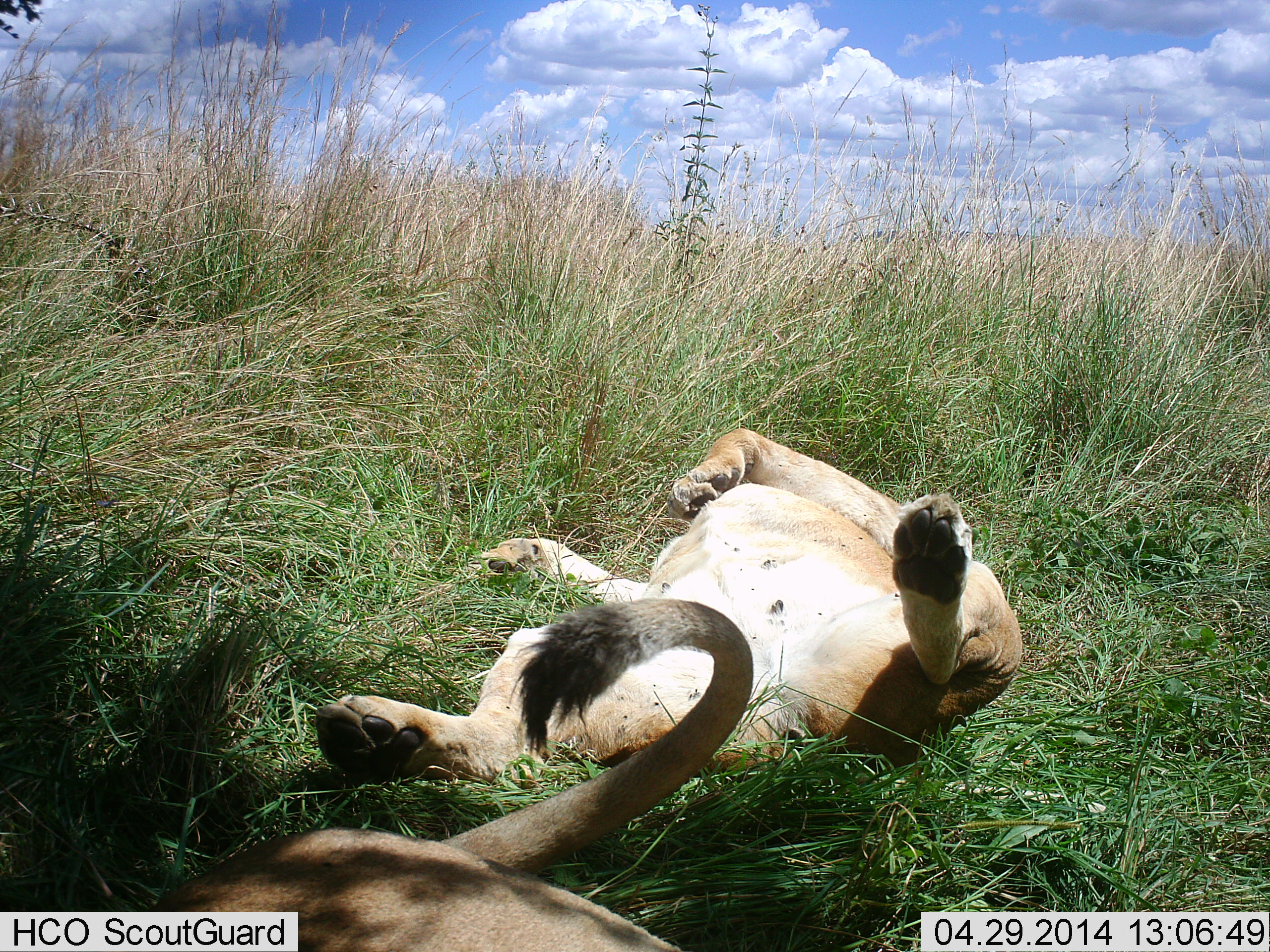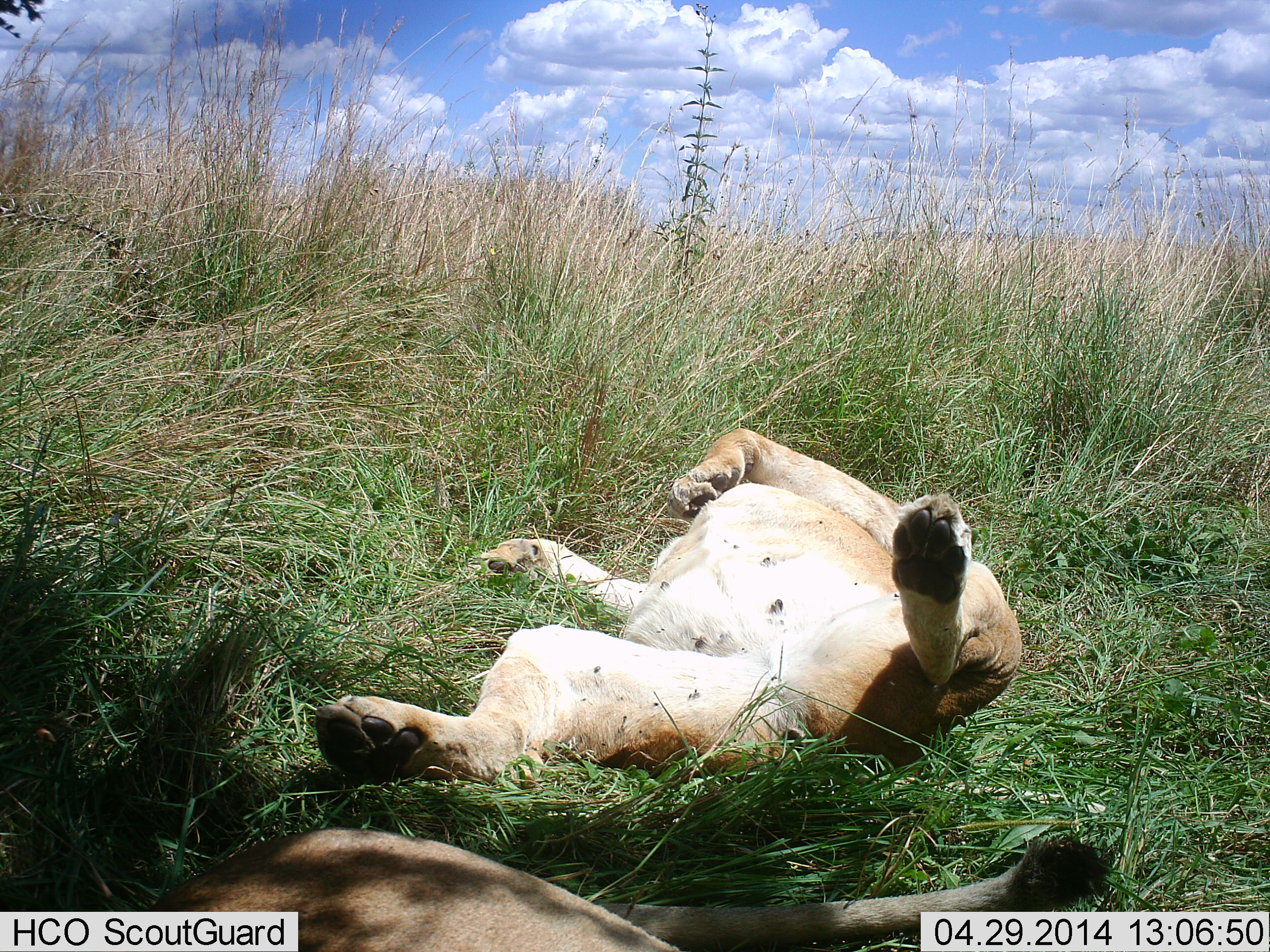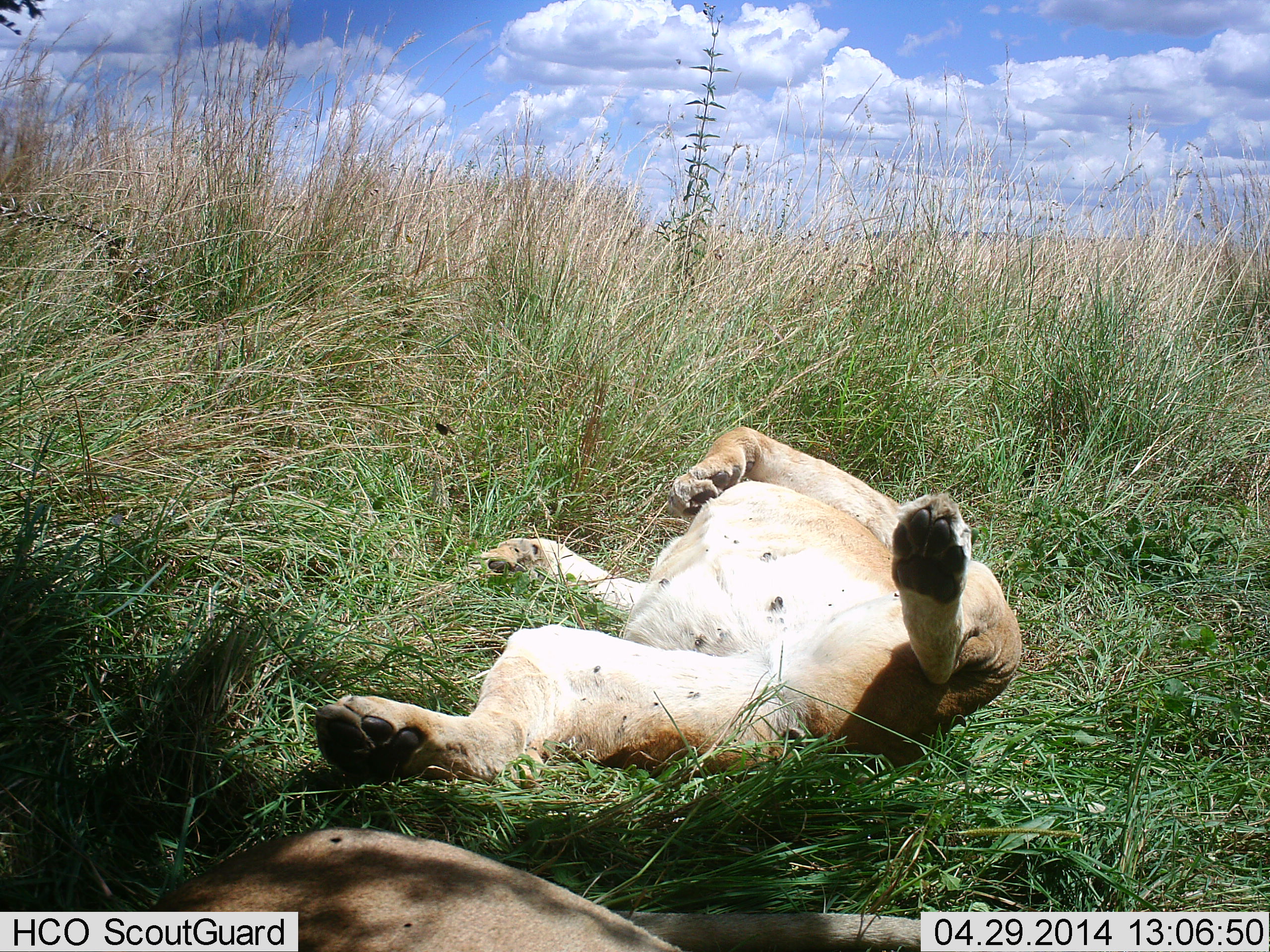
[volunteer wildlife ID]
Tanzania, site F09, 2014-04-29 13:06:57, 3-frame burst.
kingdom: Animalia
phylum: Chordata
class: Mammalia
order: Carnivora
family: Felidae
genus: Panthera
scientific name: Panthera leo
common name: lion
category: lionfemale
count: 2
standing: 0%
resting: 100%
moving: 10%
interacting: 0%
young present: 0%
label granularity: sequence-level